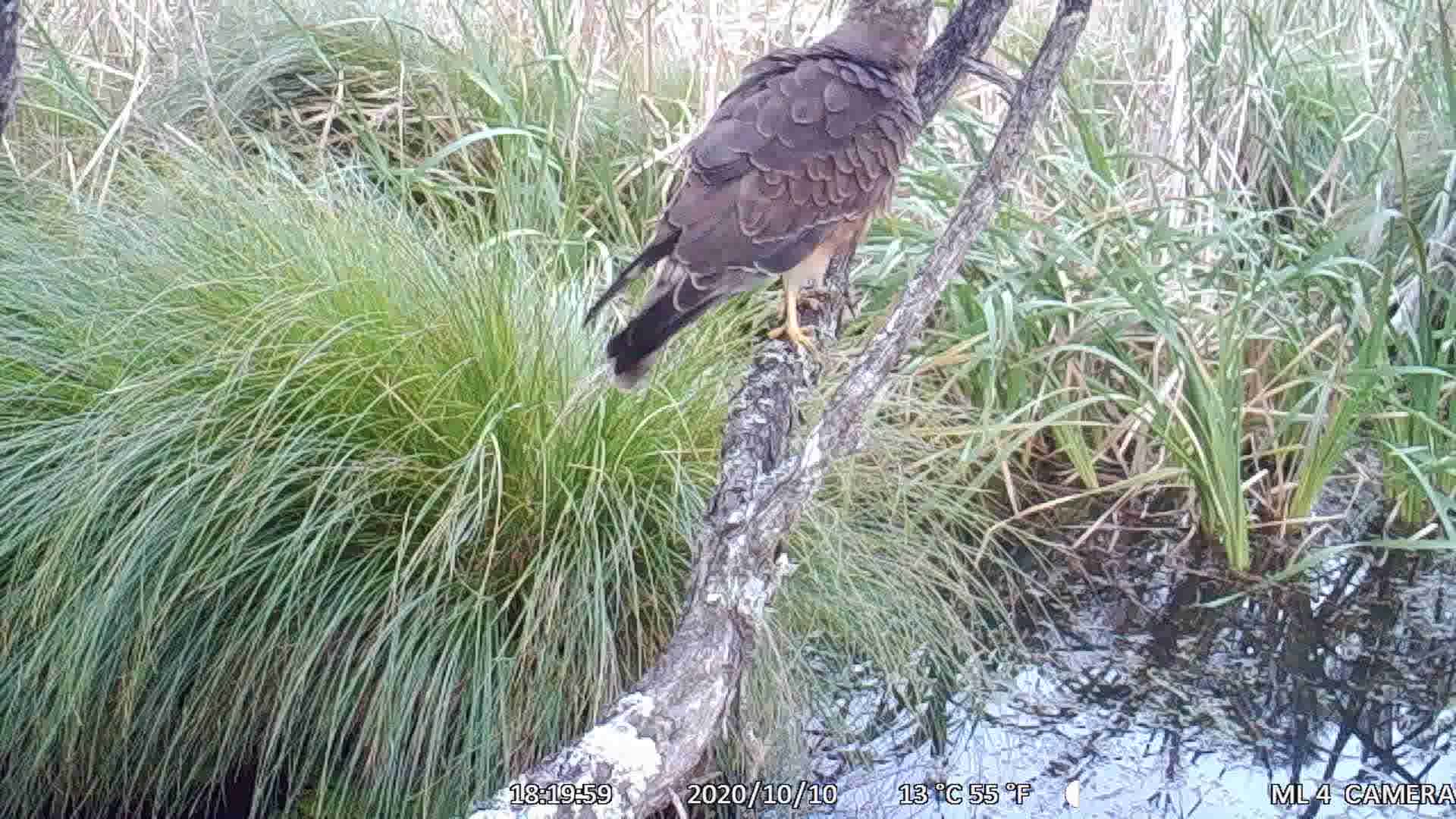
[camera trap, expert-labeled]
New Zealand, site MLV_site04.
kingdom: Animalia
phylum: Chordata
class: Aves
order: Accipitriformes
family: Accipitridae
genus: Circus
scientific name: Circus approximans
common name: swamp harrier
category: harrier